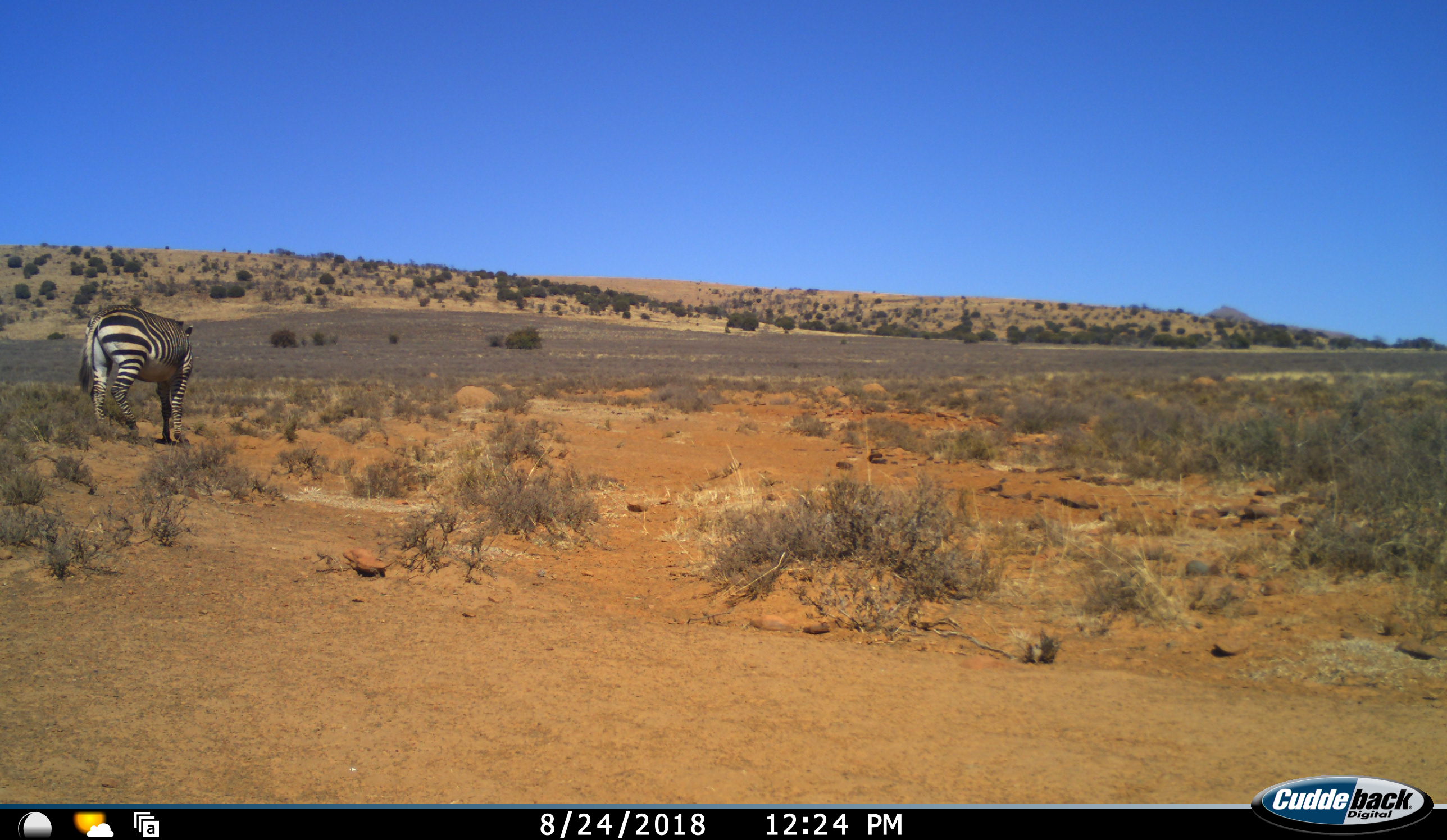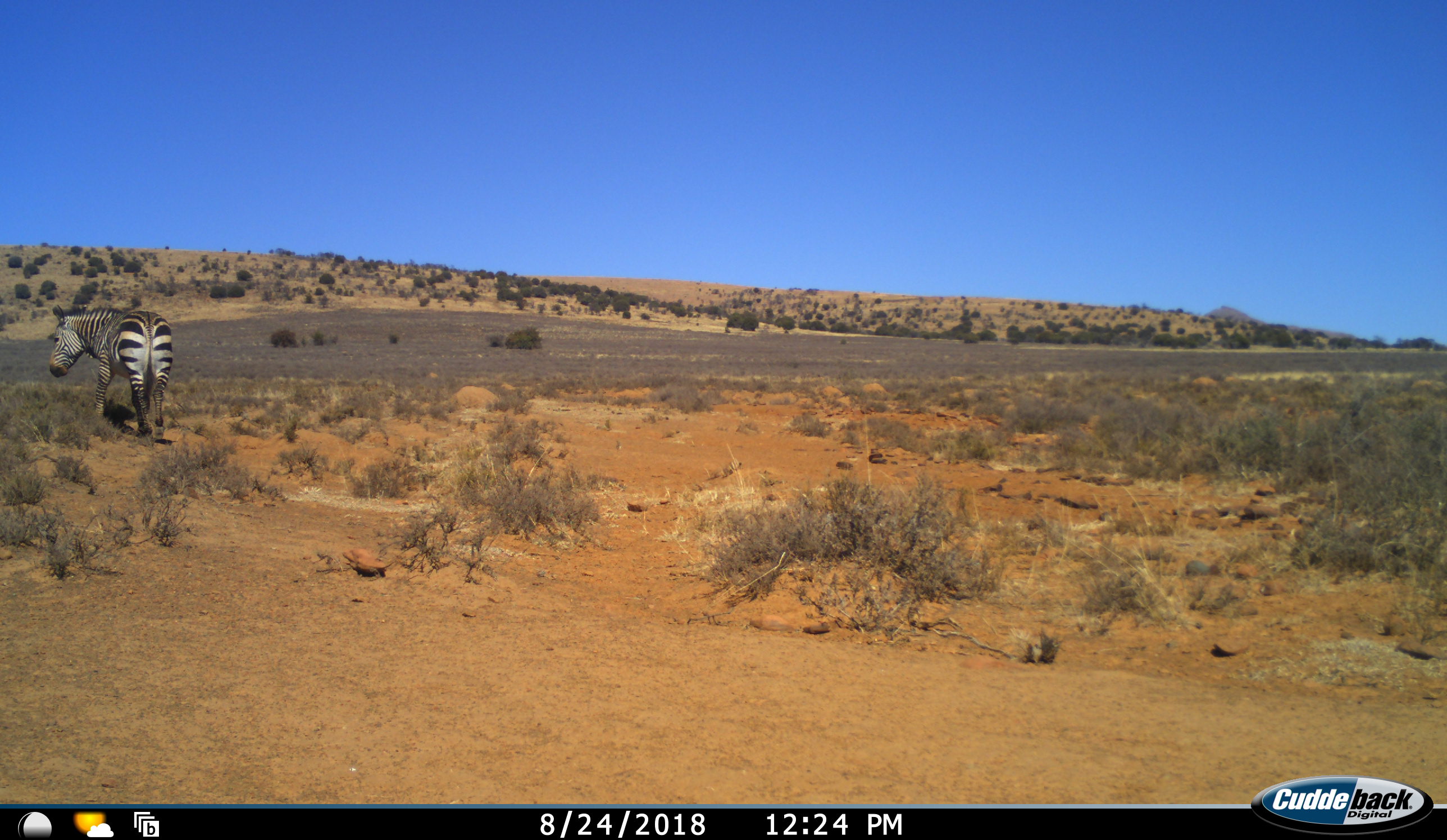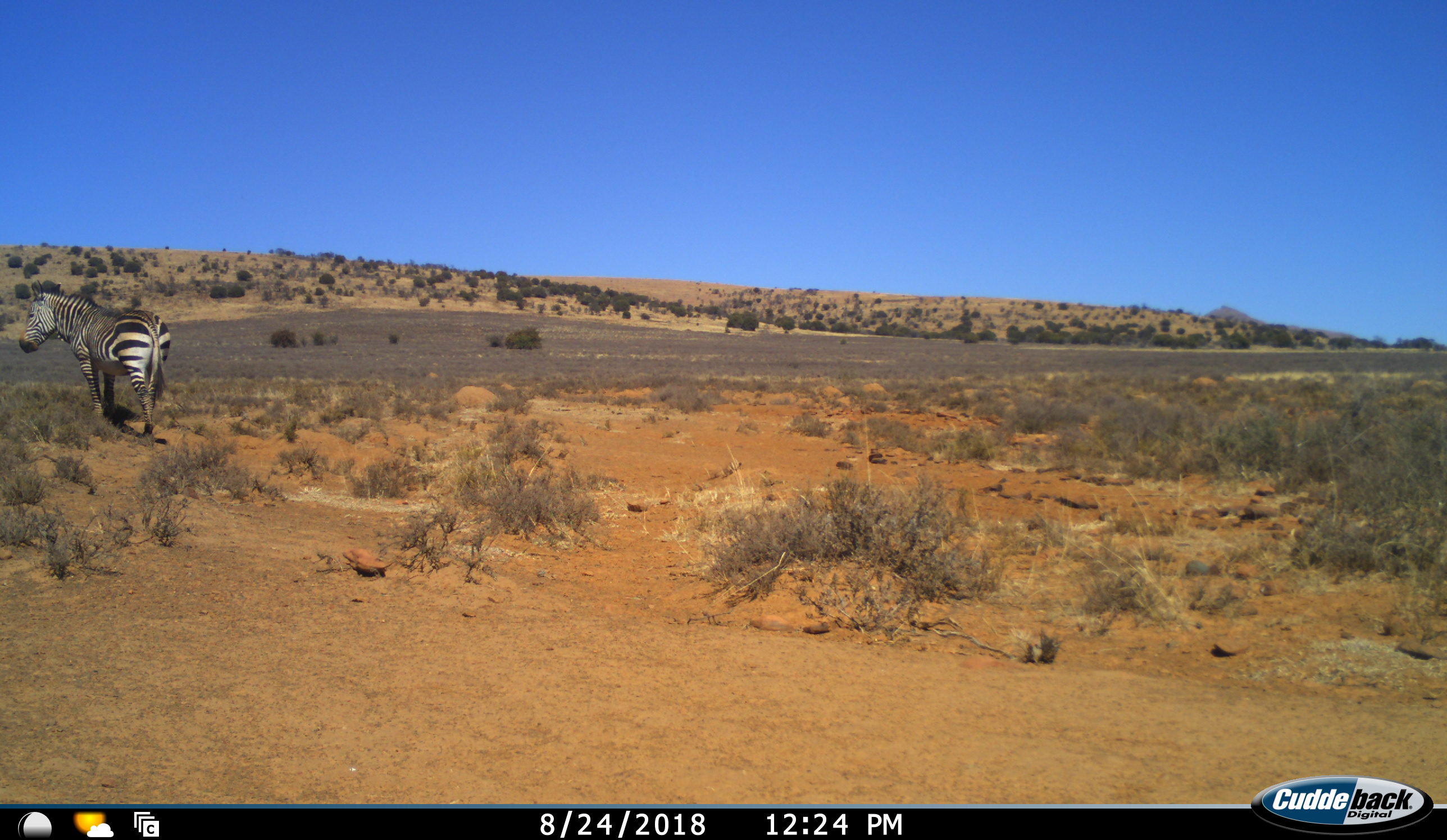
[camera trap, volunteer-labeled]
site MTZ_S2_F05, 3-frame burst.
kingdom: Animalia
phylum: Chordata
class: Mammalia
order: Perissodactyla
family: Equidae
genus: Equus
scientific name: Equus zebra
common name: mountain zebra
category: zebramountain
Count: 1.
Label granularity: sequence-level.